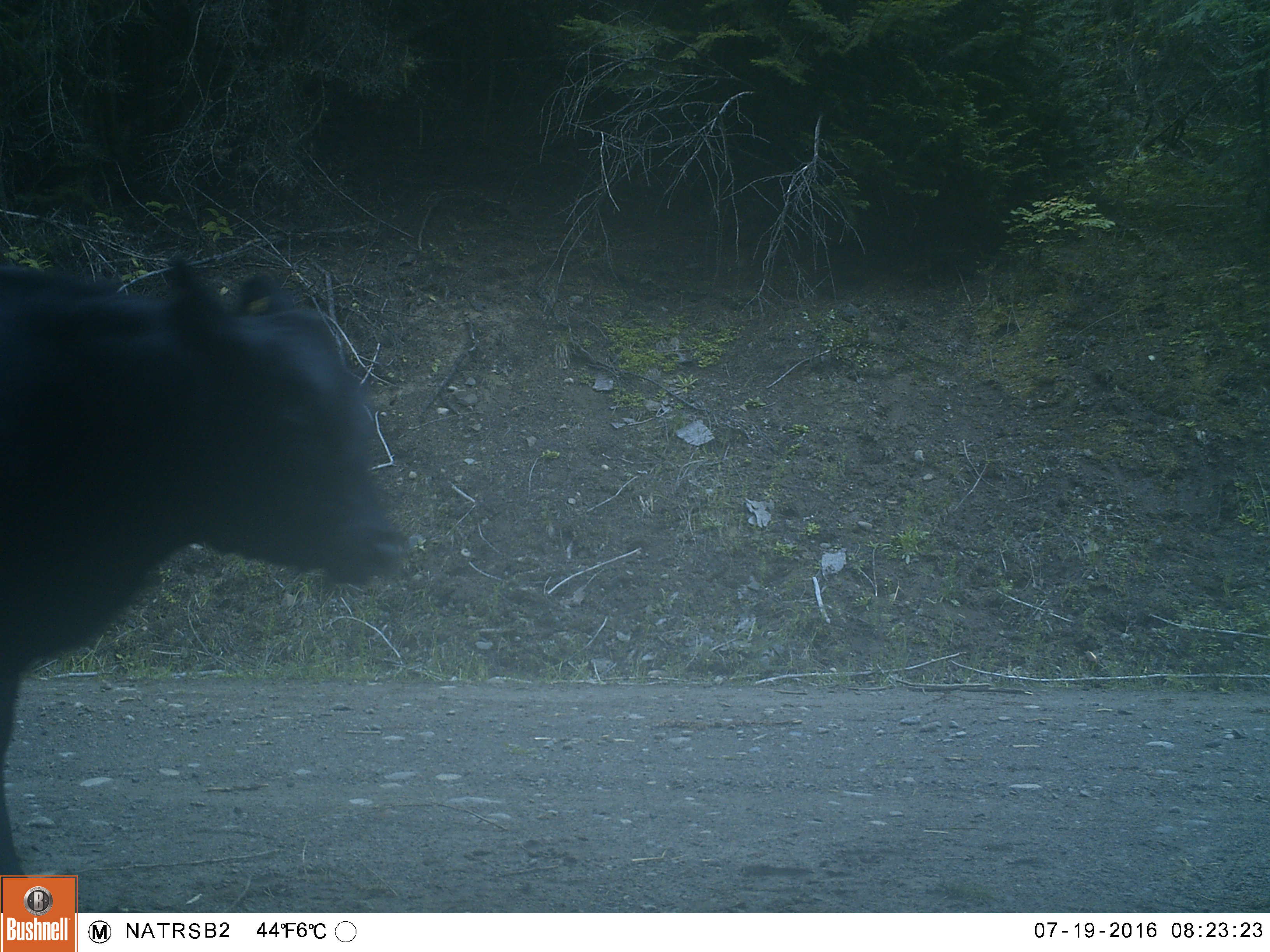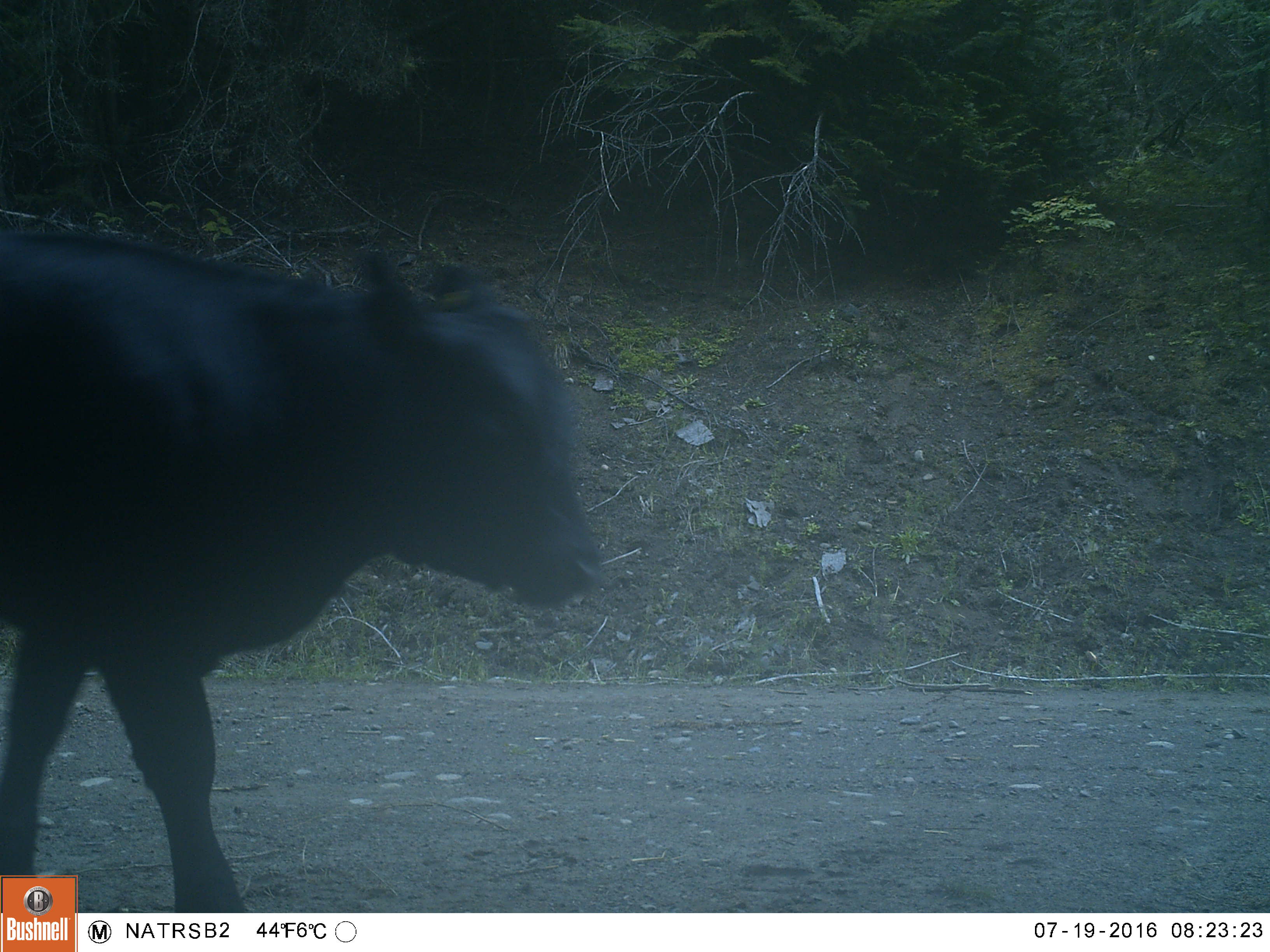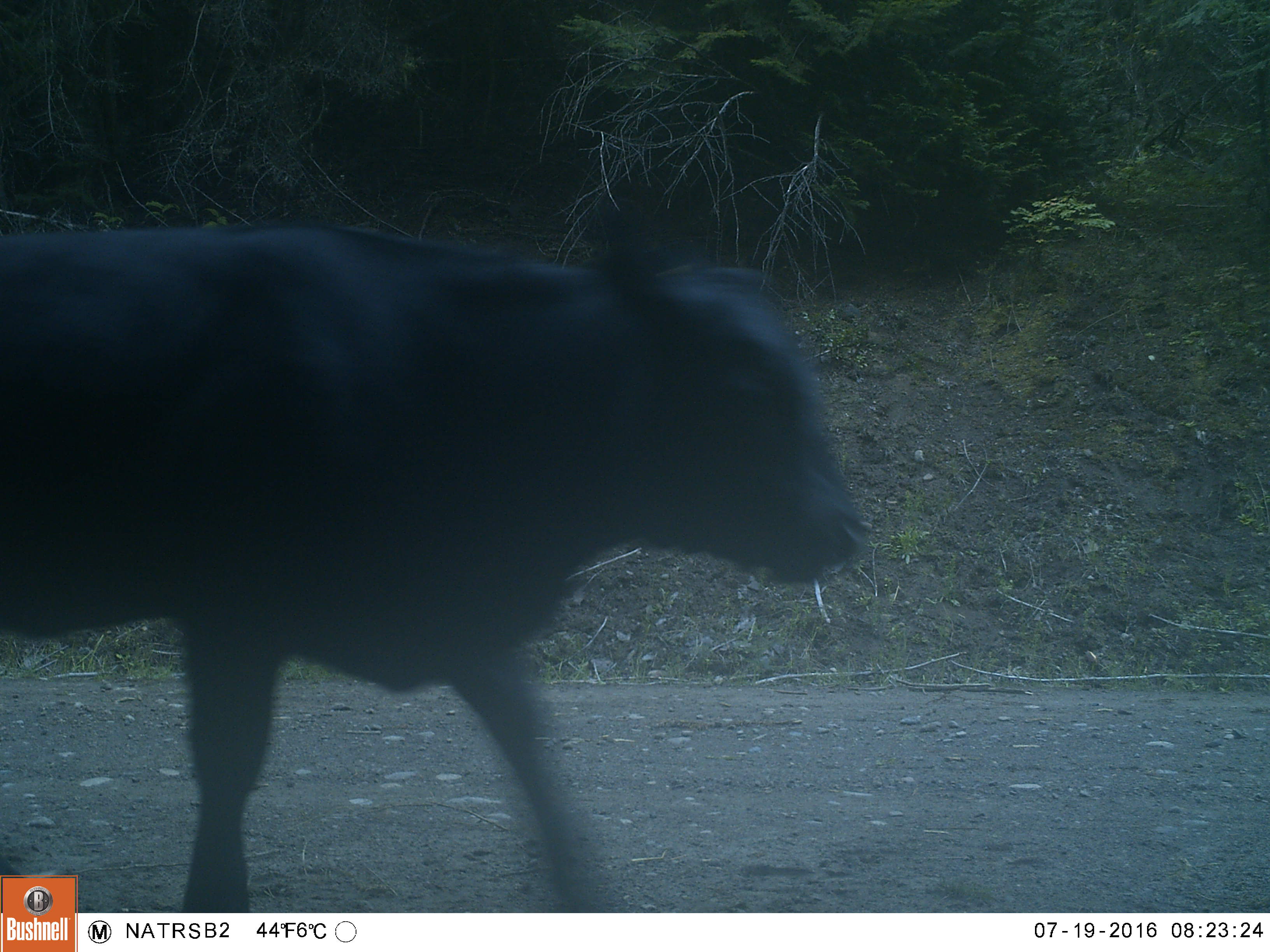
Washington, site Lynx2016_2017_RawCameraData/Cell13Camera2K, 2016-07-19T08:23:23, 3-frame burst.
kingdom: Animalia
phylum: Chordata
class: Mammalia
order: Artiodactyla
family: Bovidae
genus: Bos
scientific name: Bos taurus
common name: domestic cattle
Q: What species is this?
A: Domestic cattle (Bos taurus).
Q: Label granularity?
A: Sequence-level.